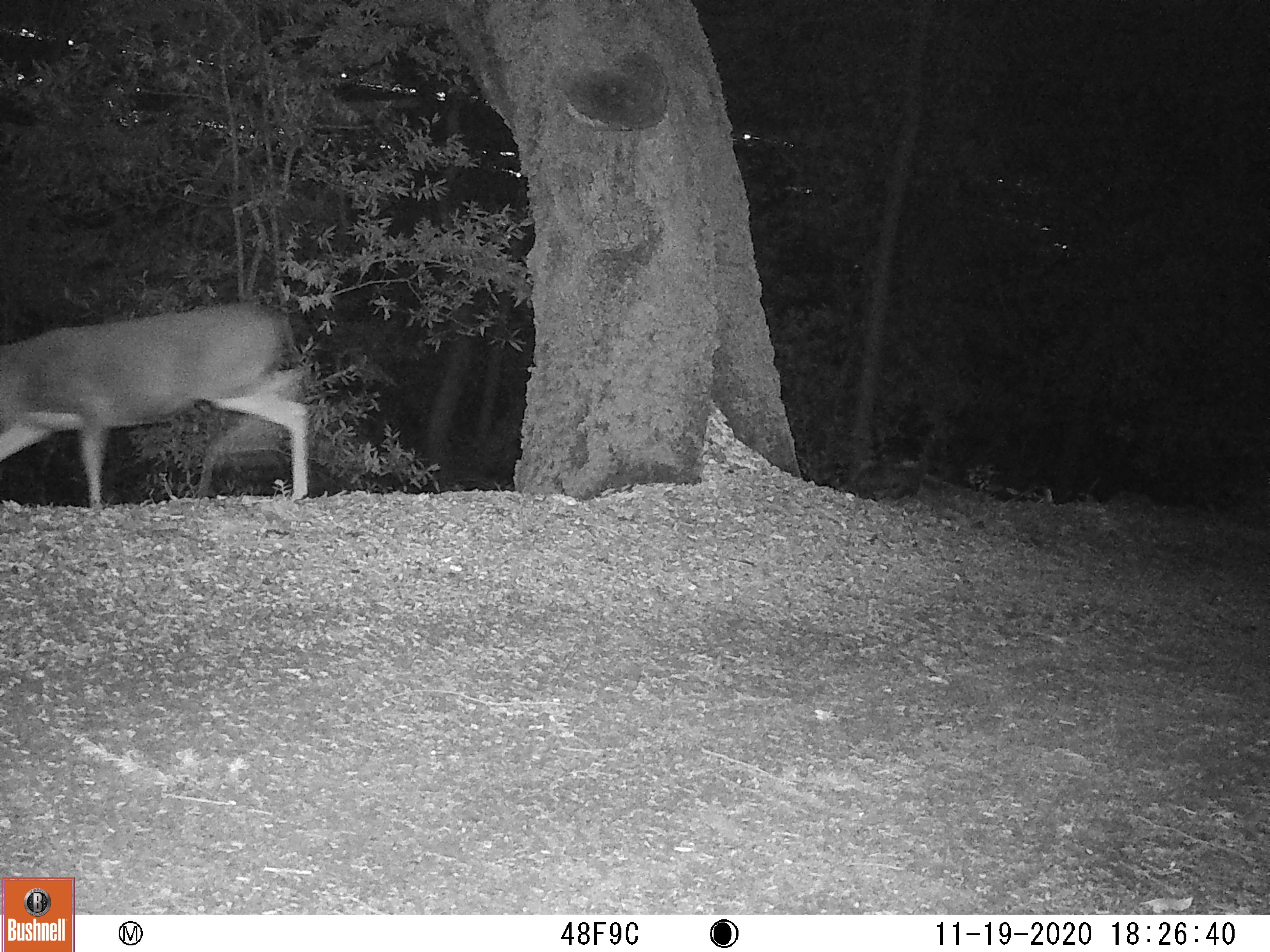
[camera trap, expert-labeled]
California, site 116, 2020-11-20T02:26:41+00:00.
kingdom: Animalia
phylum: Chordata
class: Mammalia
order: Artiodactyla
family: Cervidae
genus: Odocoileus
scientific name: Odocoileus hemionus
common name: mule deer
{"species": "mule deer (Odocoileus hemionus)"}